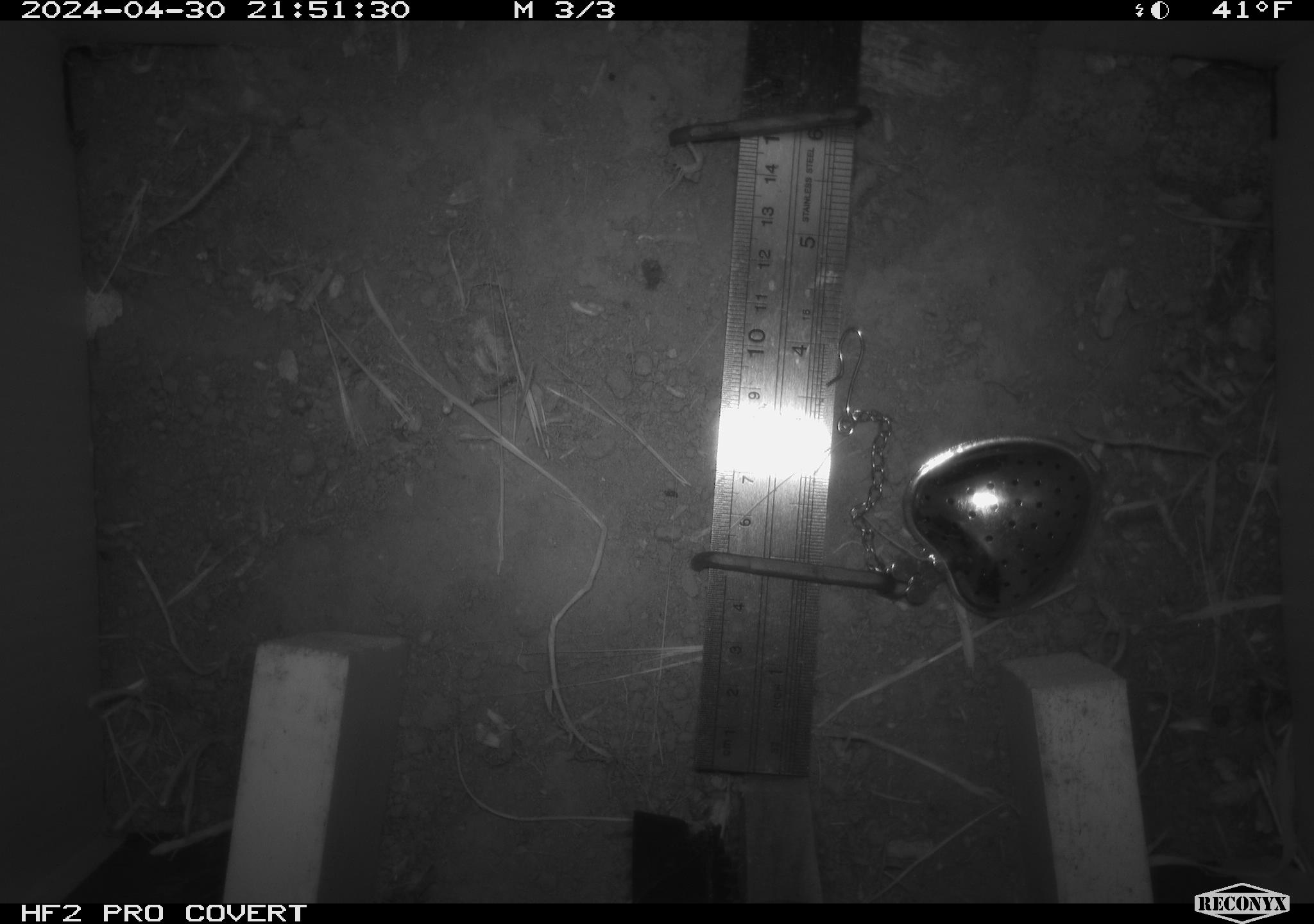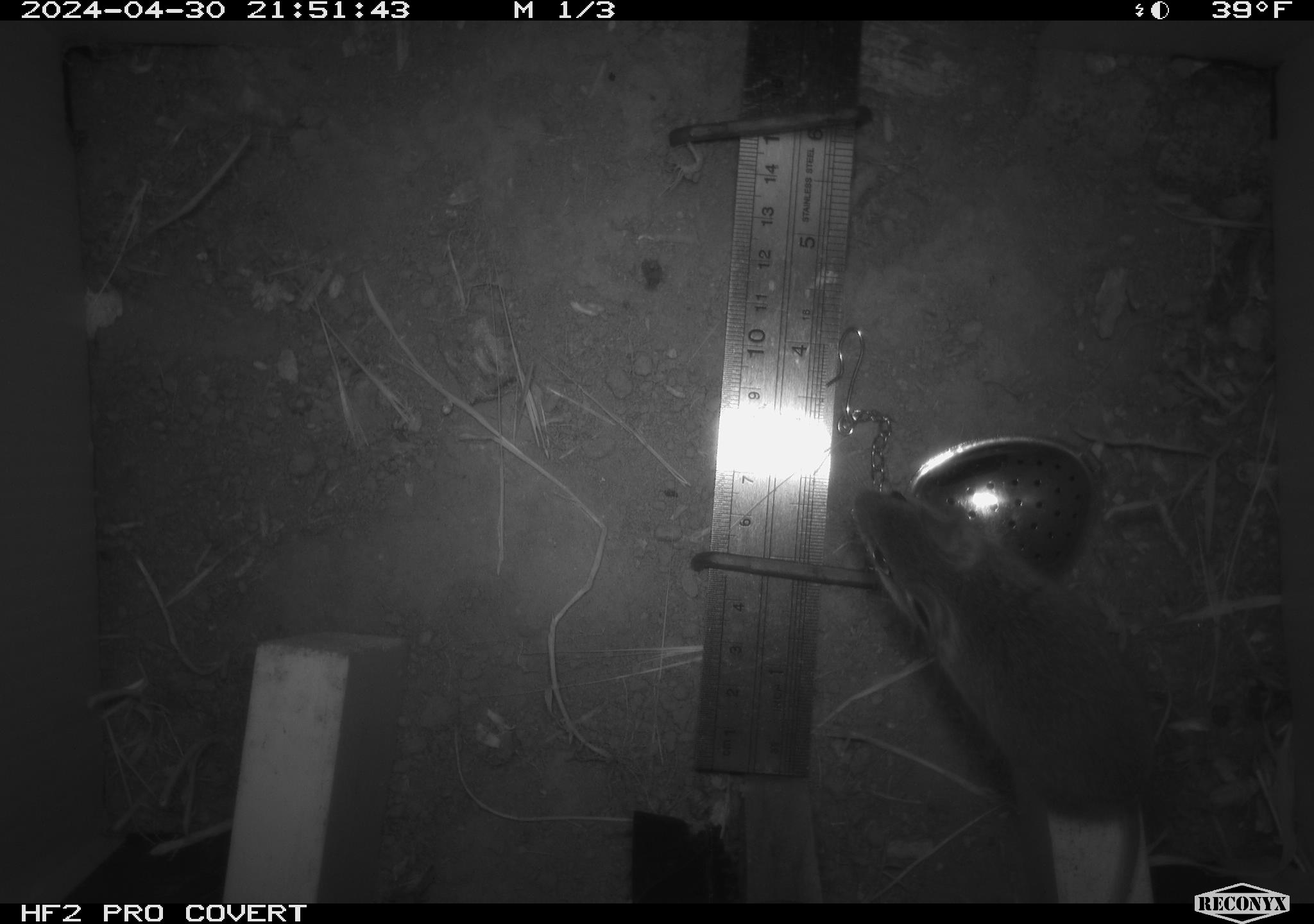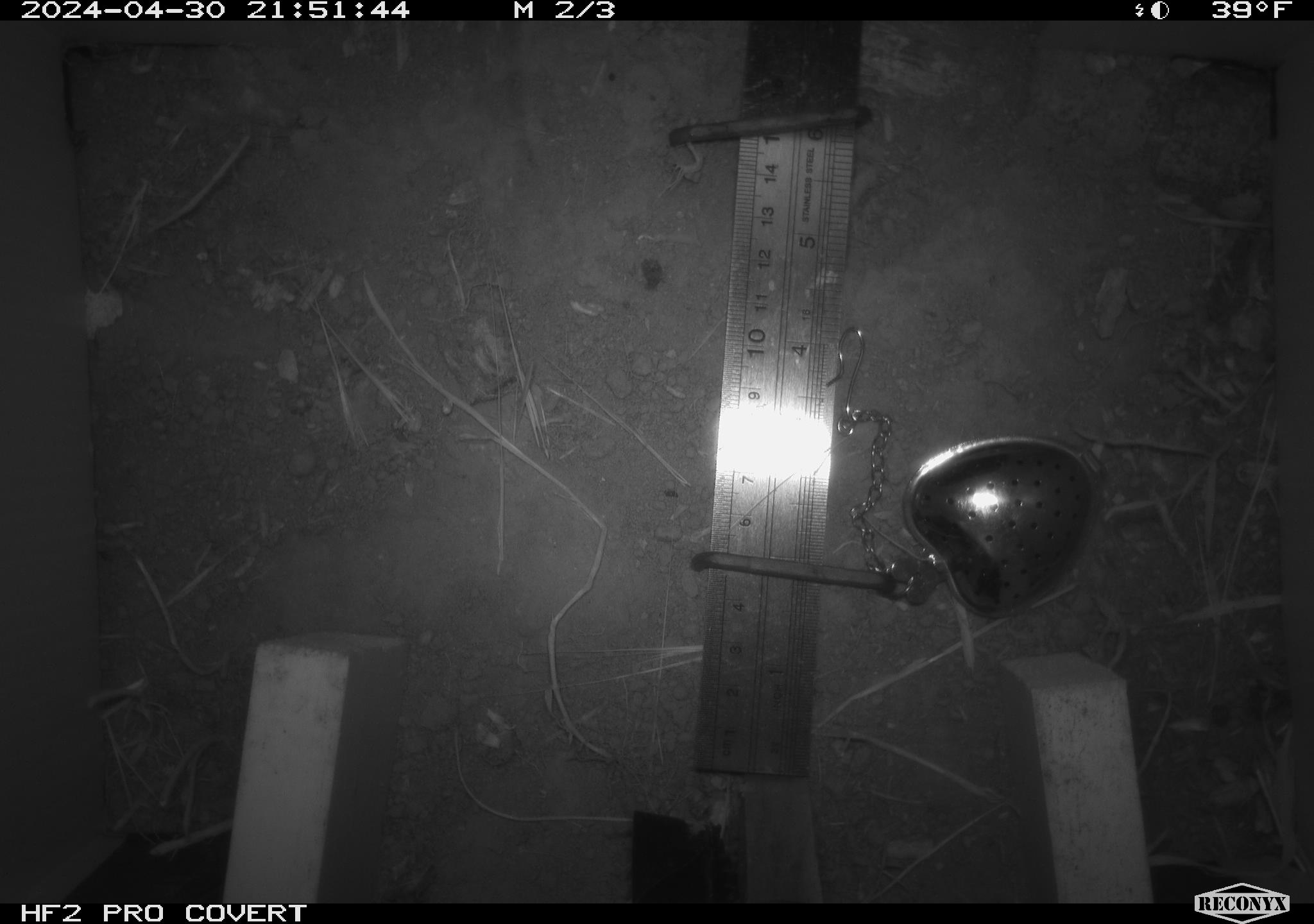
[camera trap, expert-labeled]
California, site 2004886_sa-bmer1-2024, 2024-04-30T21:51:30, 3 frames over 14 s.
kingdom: Animalia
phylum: Chordata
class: Mammalia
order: Rodentia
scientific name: Rodentia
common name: mouse species